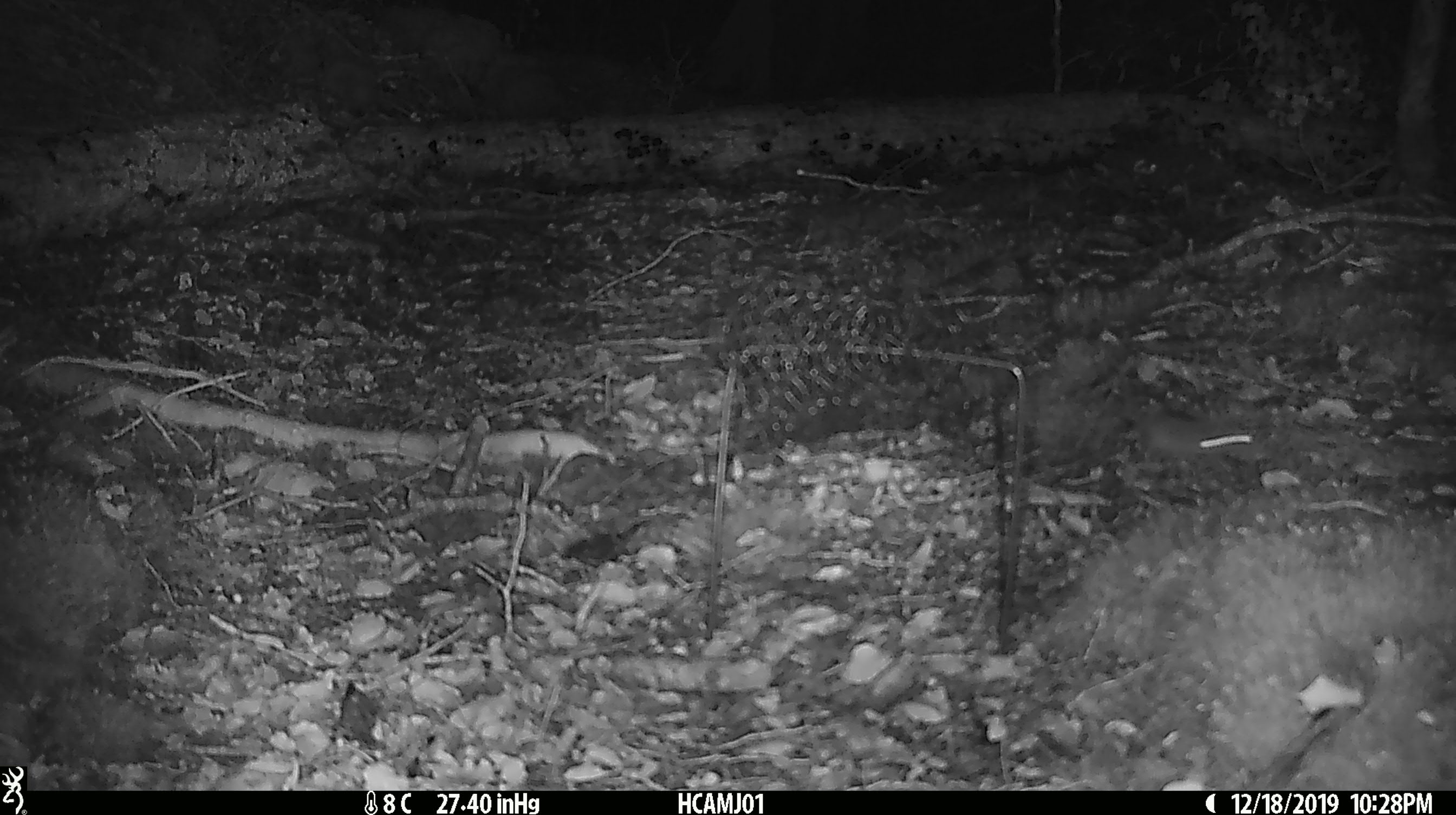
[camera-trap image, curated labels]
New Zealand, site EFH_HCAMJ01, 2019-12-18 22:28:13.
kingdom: Animalia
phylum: Chordata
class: Mammalia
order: Rodentia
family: Muridae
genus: Mus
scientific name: Mus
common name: mouse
Mouse (Mus).